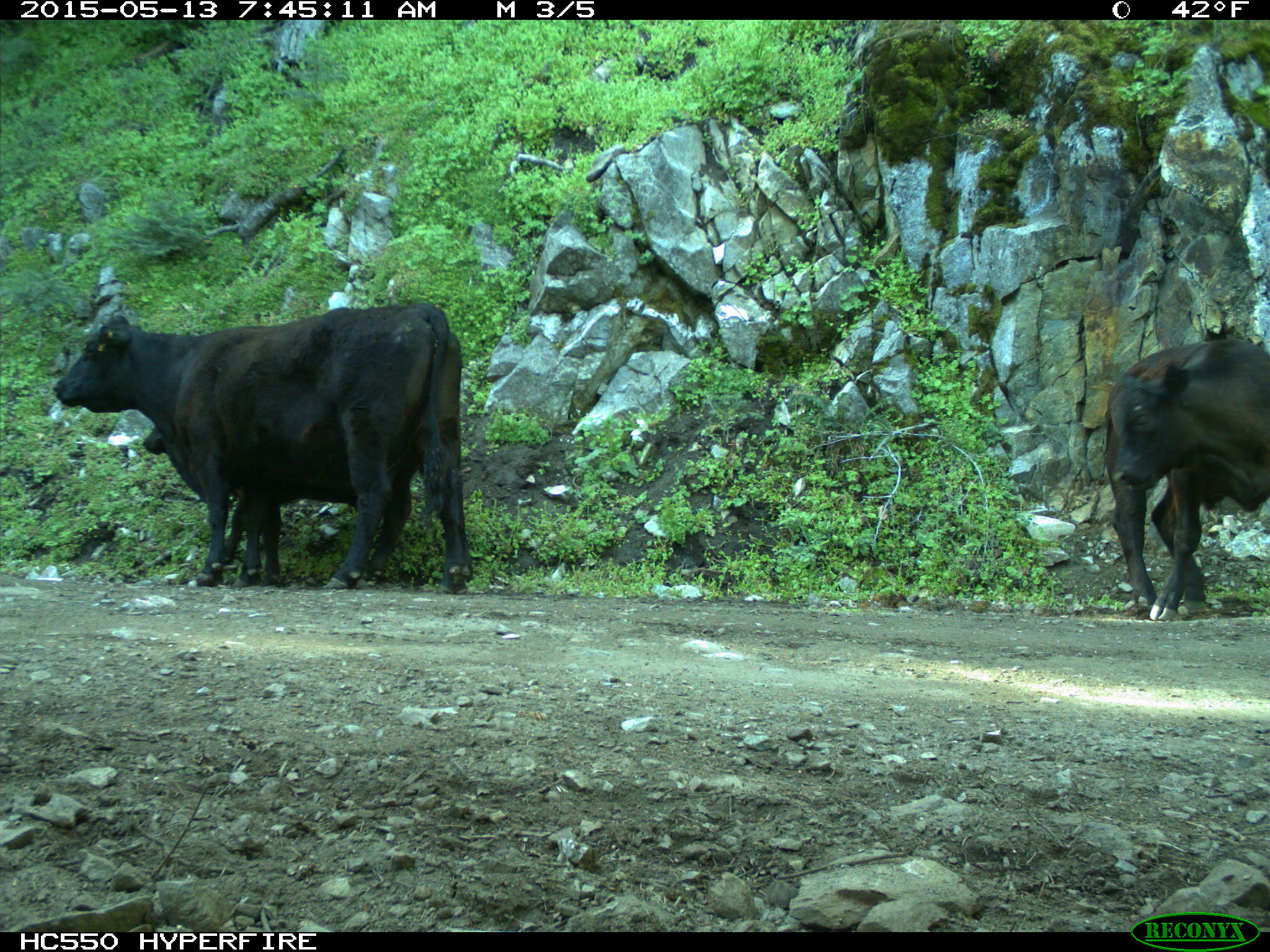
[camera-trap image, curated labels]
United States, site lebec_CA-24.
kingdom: Animalia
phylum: Chordata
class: Mammalia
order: Artiodactyla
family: Bovidae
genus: Bos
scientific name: Bos taurus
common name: domestic cow